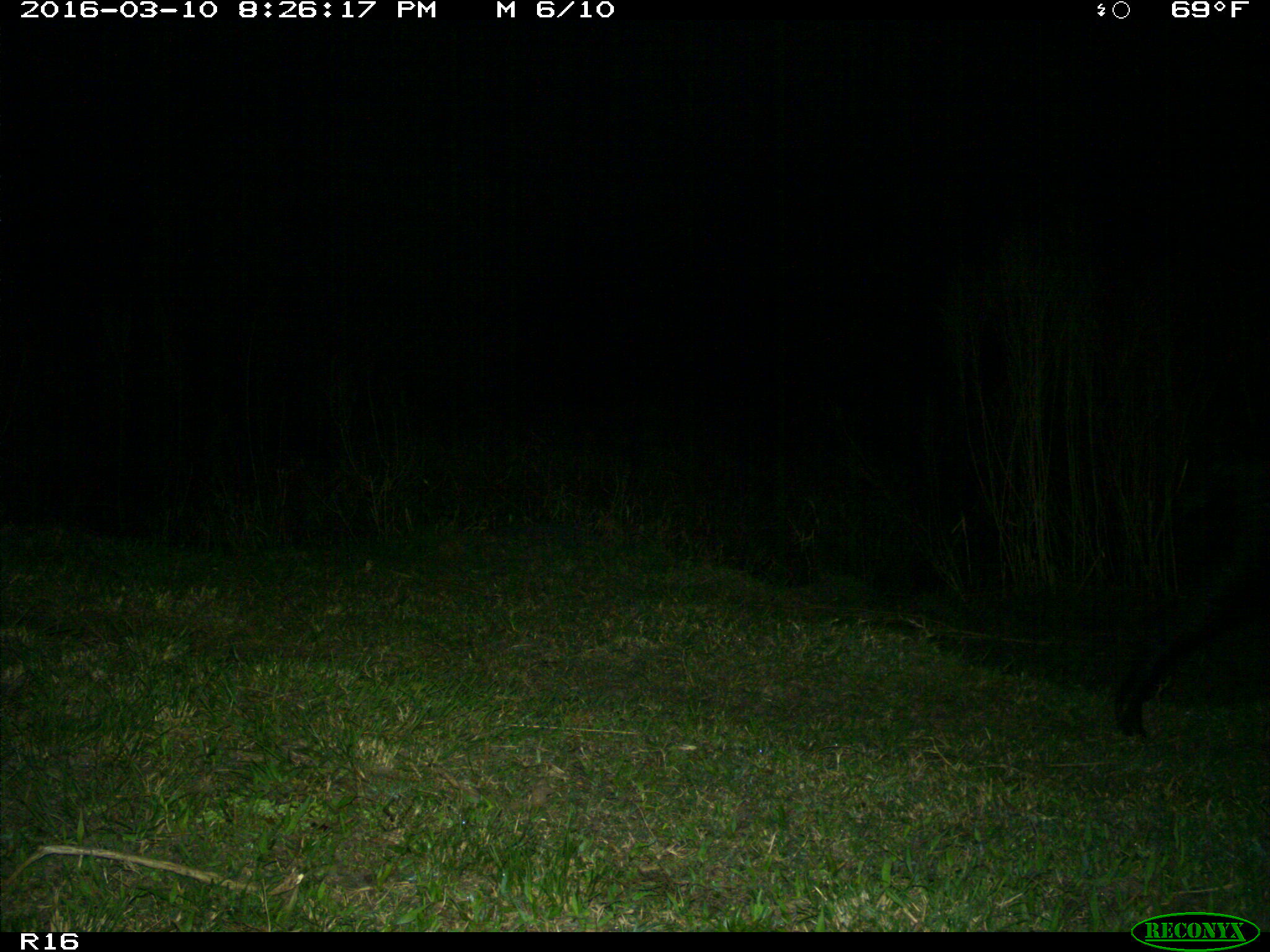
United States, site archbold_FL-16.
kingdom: Animalia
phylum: Chordata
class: Mammalia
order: Artiodactyla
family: Suidae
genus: Sus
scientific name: Sus scrofa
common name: wild boar